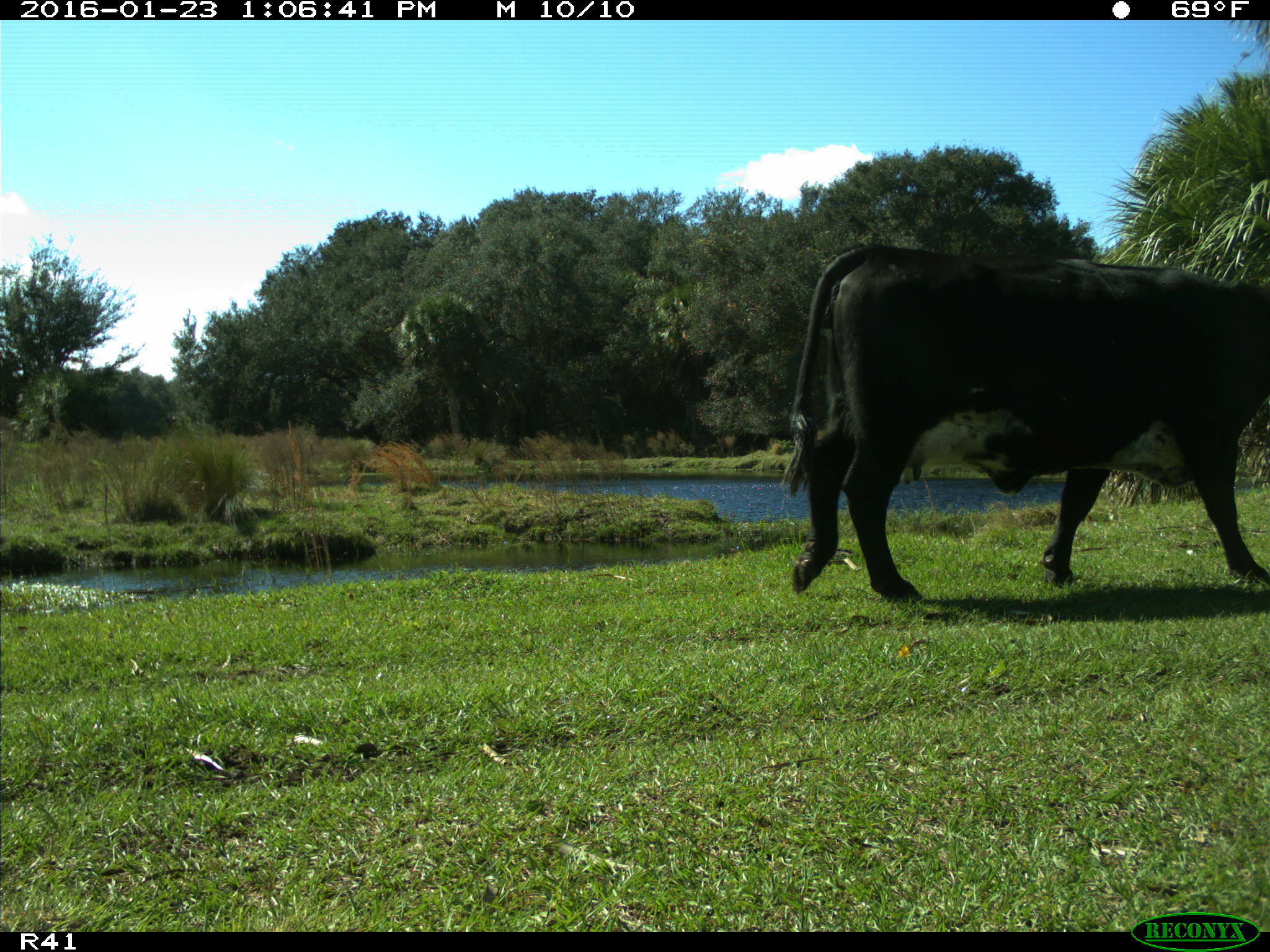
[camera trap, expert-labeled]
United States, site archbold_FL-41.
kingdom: Animalia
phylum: Chordata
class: Mammalia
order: Artiodactyla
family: Bovidae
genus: Bos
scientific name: Bos taurus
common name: domestic cow